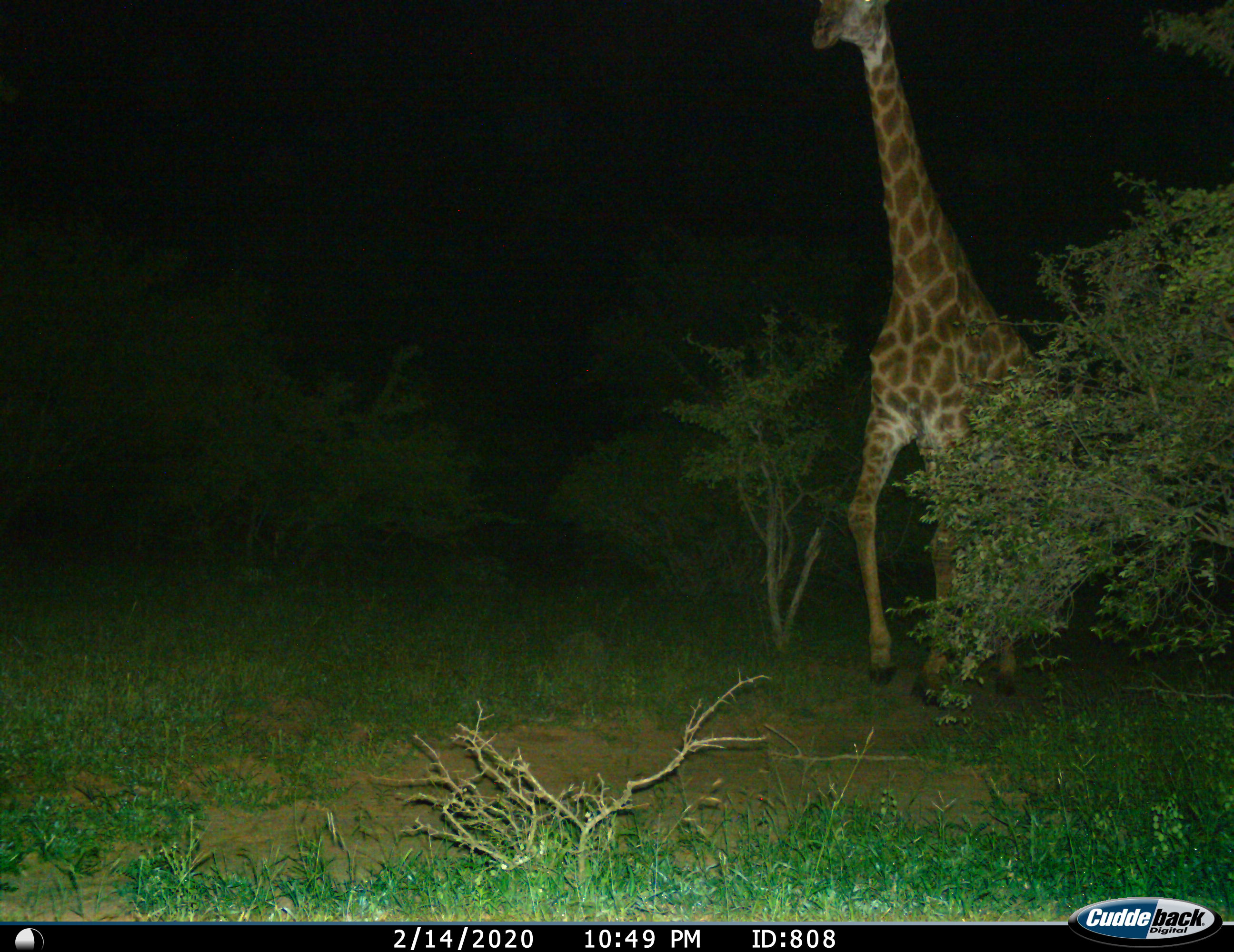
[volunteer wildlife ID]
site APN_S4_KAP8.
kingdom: Animalia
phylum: Chordata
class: Mammalia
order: Artiodactyla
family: Giraffidae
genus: Giraffa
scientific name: Giraffa camelopardalis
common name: giraffe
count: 1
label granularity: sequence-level